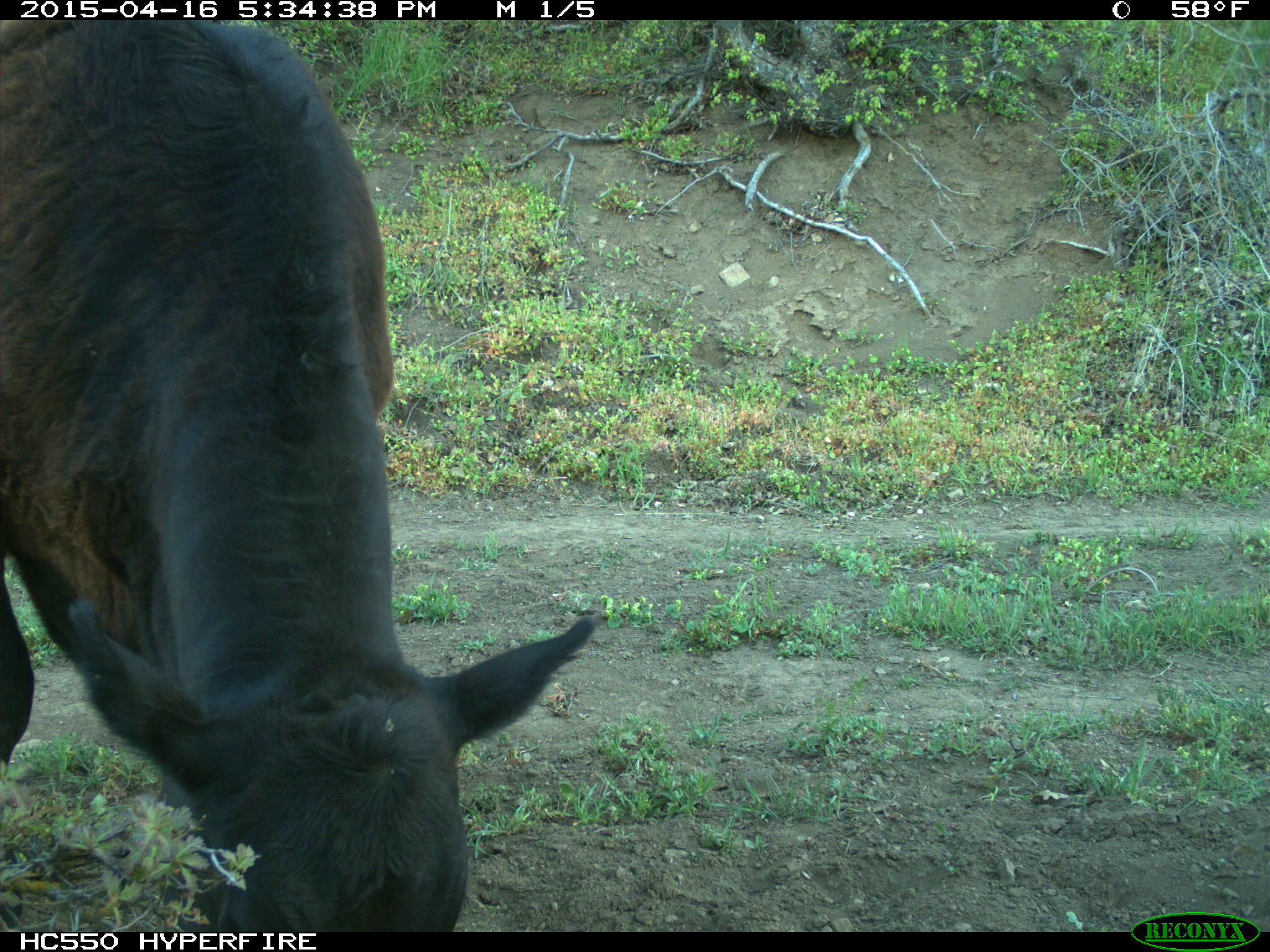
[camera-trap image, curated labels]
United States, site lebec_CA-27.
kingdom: Animalia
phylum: Chordata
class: Mammalia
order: Artiodactyla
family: Bovidae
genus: Bos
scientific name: Bos taurus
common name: domestic cow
Bos taurus (domestic cow).